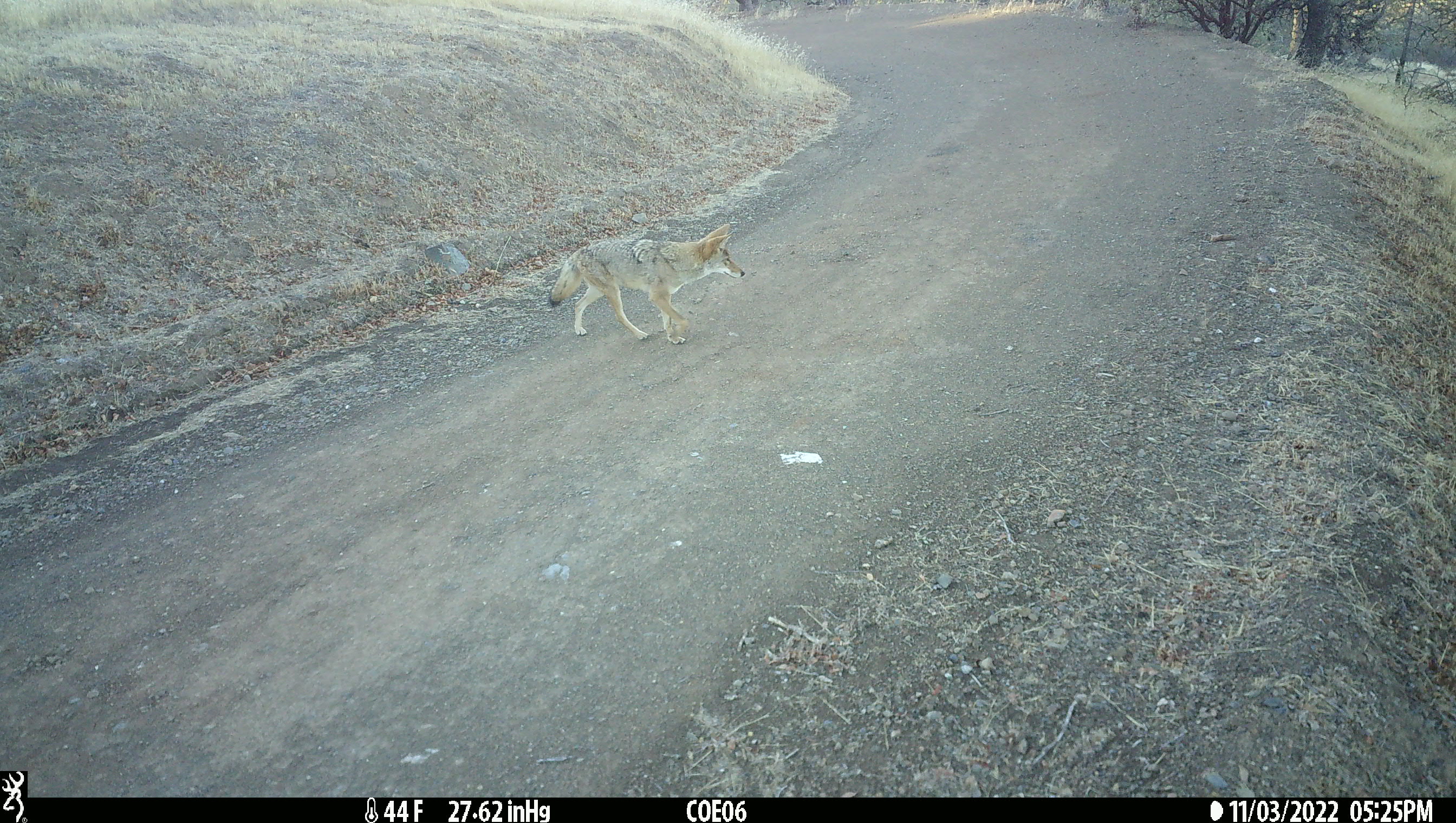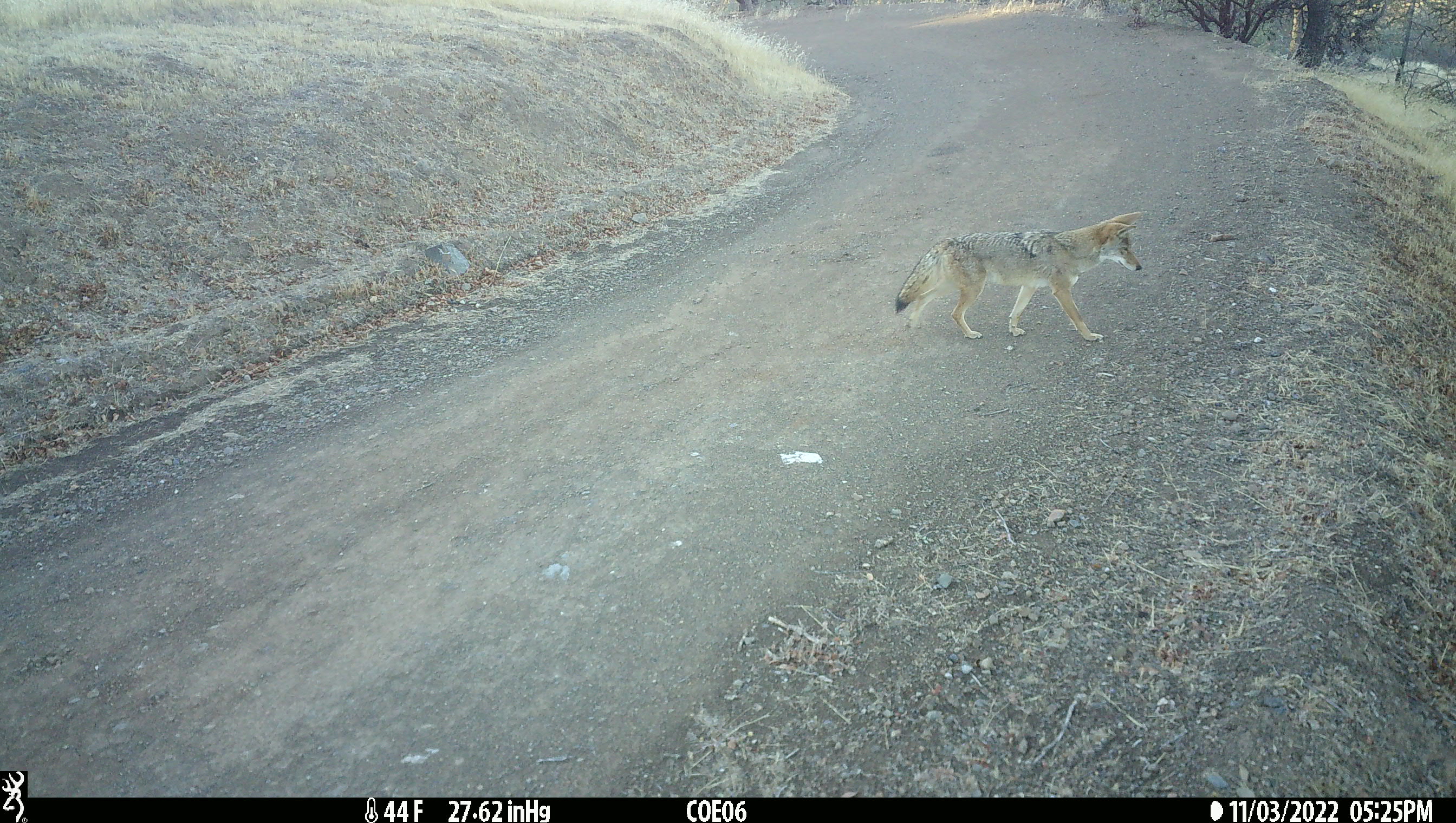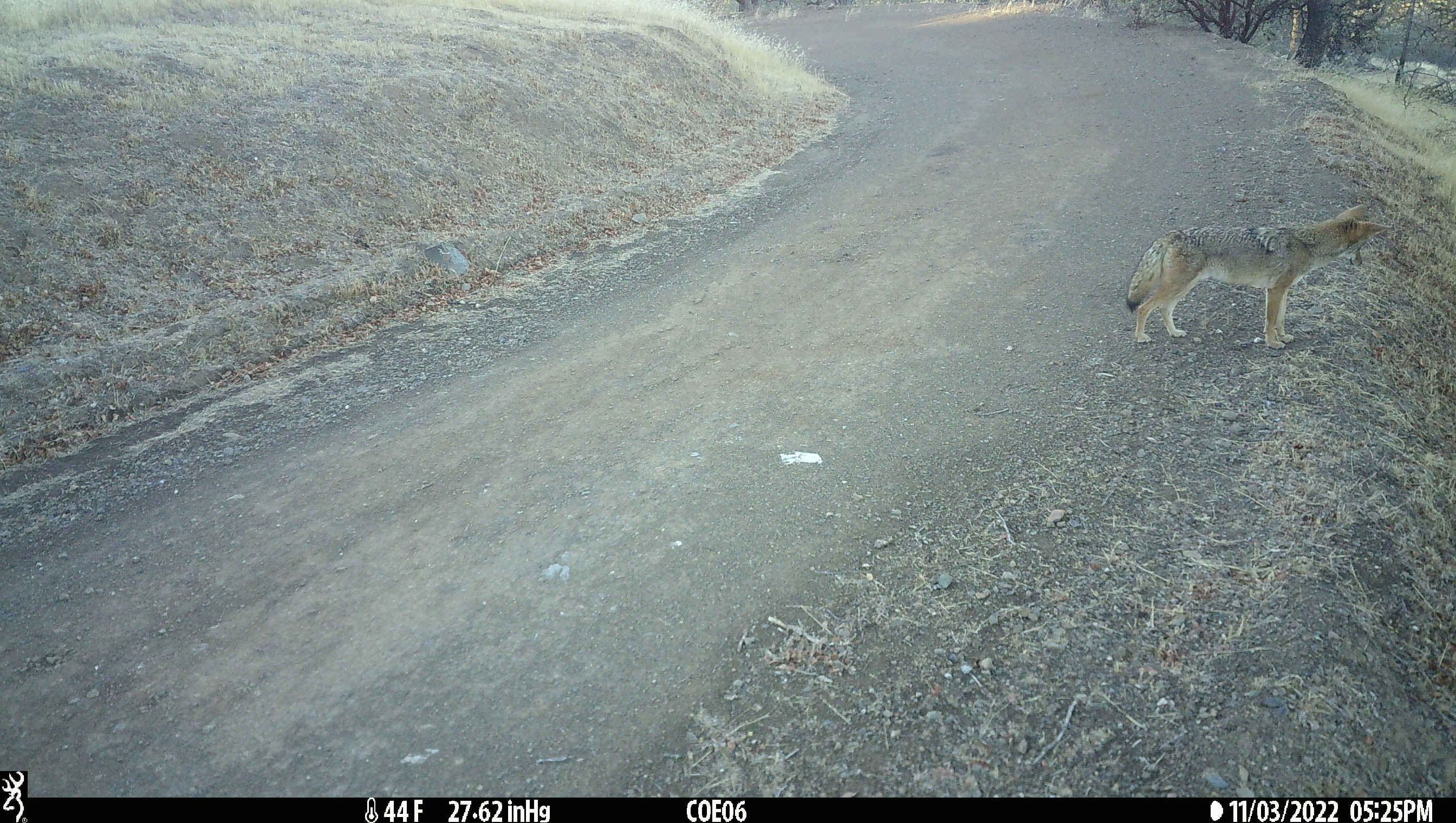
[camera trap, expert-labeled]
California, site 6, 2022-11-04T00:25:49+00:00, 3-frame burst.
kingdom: Animalia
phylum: Chordata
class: Mammalia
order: Carnivora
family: Canidae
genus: Canis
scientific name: Canis latrans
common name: coyote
Coyote (Canis latrans).